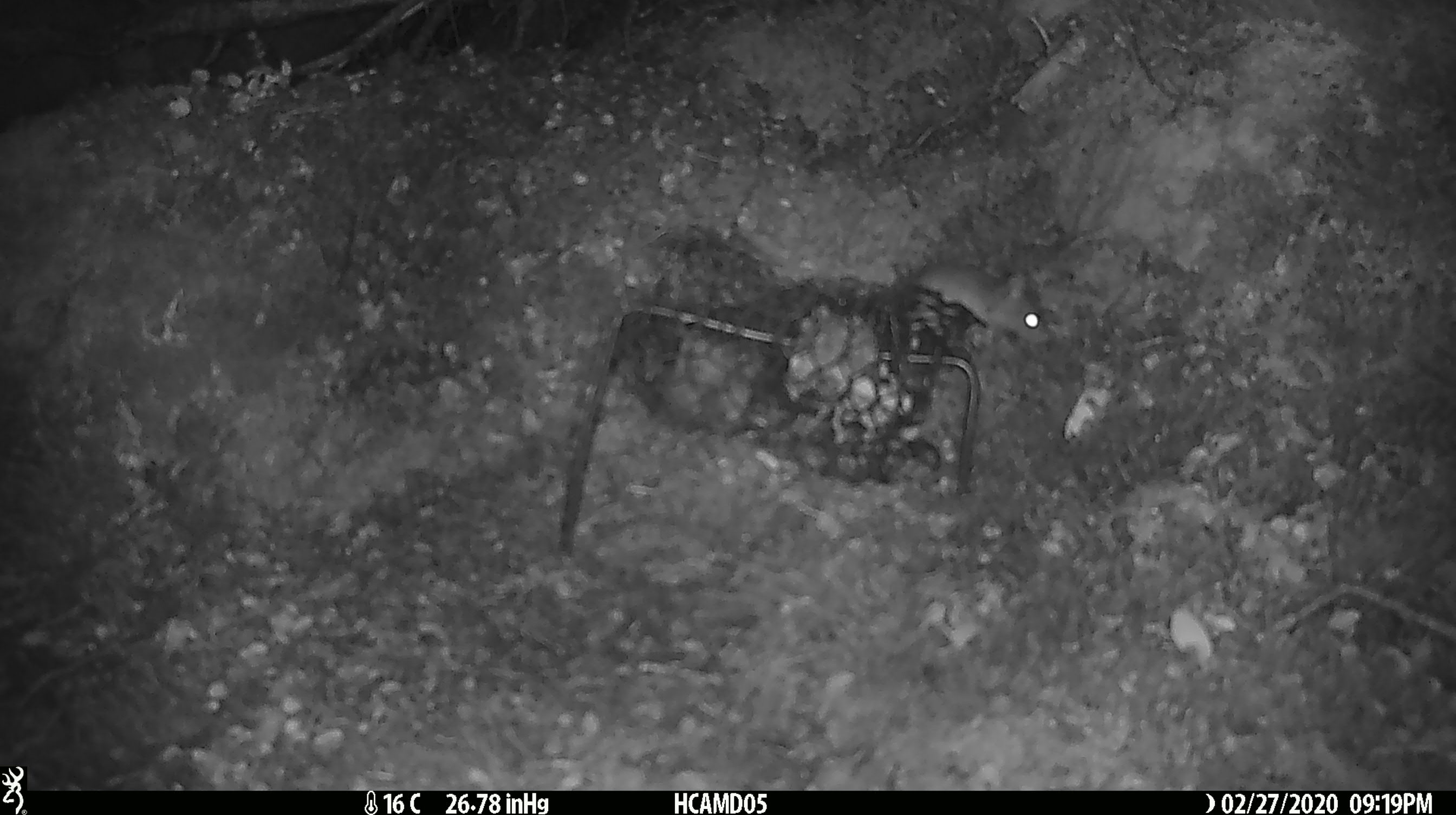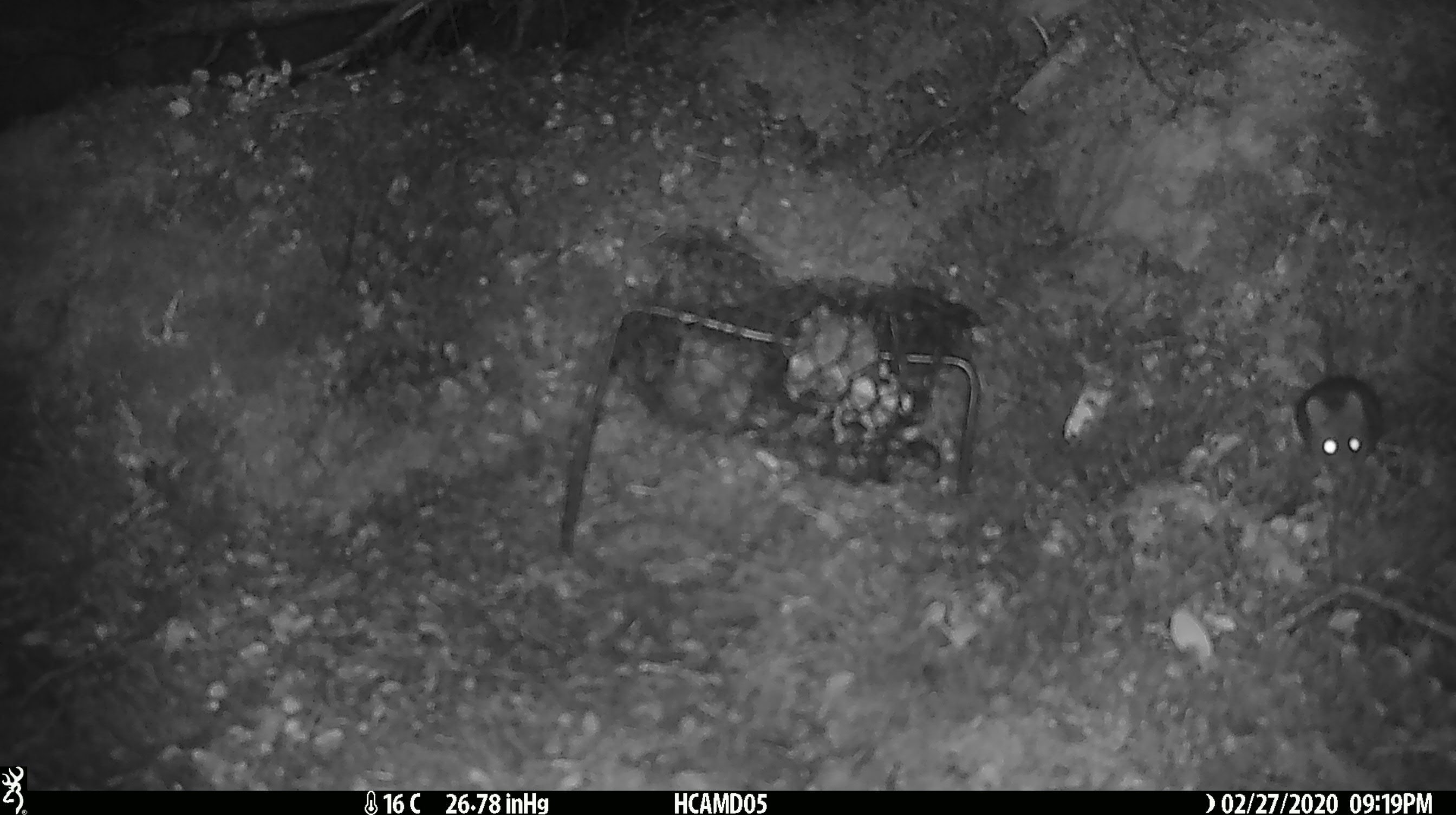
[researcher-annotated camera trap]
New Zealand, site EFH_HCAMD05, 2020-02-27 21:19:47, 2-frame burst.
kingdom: Animalia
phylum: Chordata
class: Mammalia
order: Rodentia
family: Muridae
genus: Mus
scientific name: Mus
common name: mouse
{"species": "mouse (Mus)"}